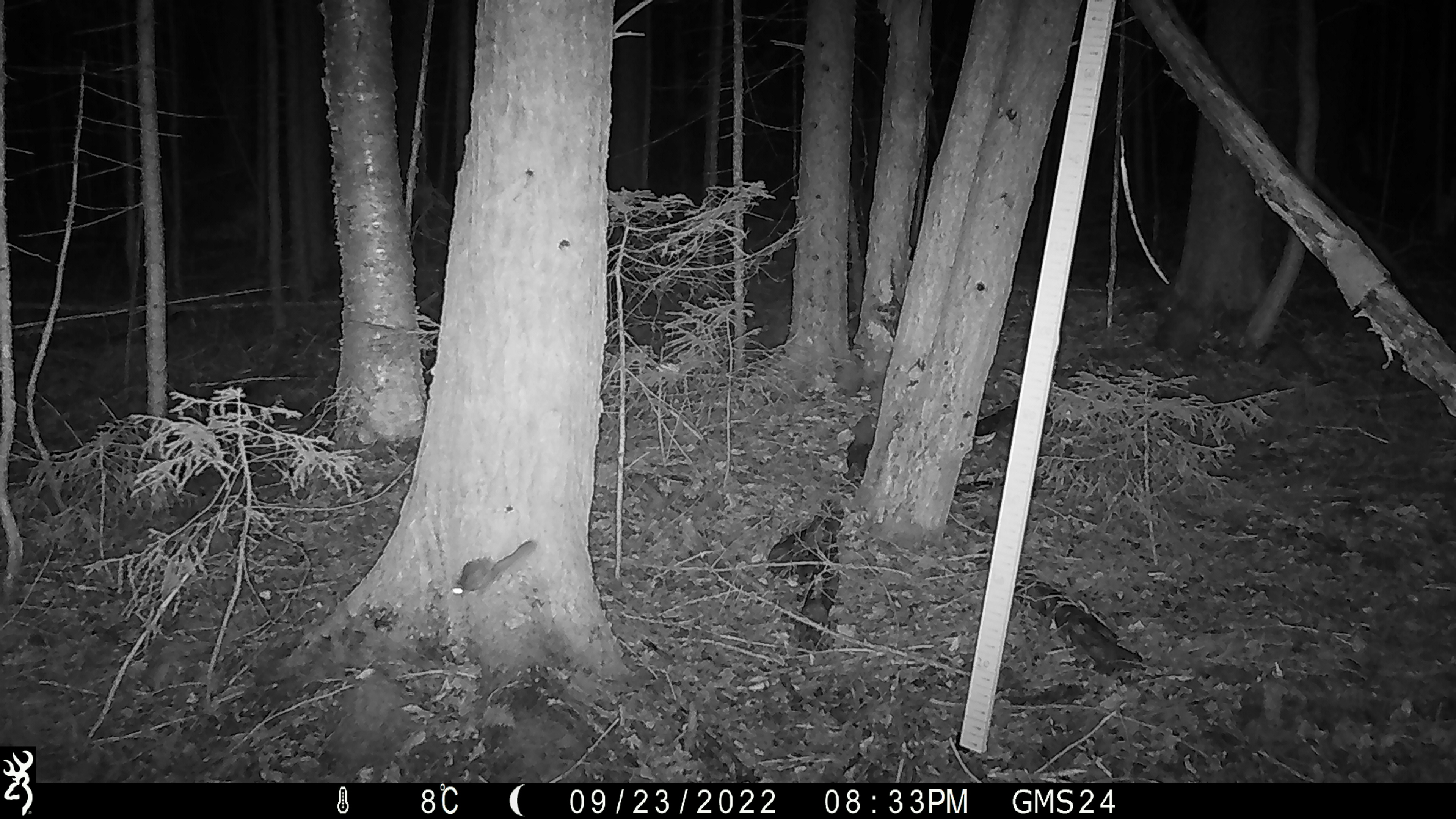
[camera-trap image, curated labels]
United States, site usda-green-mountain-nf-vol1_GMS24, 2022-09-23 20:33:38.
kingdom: Animalia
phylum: Chordata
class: Mammalia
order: Rodentia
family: Sciuridae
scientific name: Sciuridae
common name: squirrel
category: squirrel sp.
Squirrel sp. (squirrel) (Sciuridae).